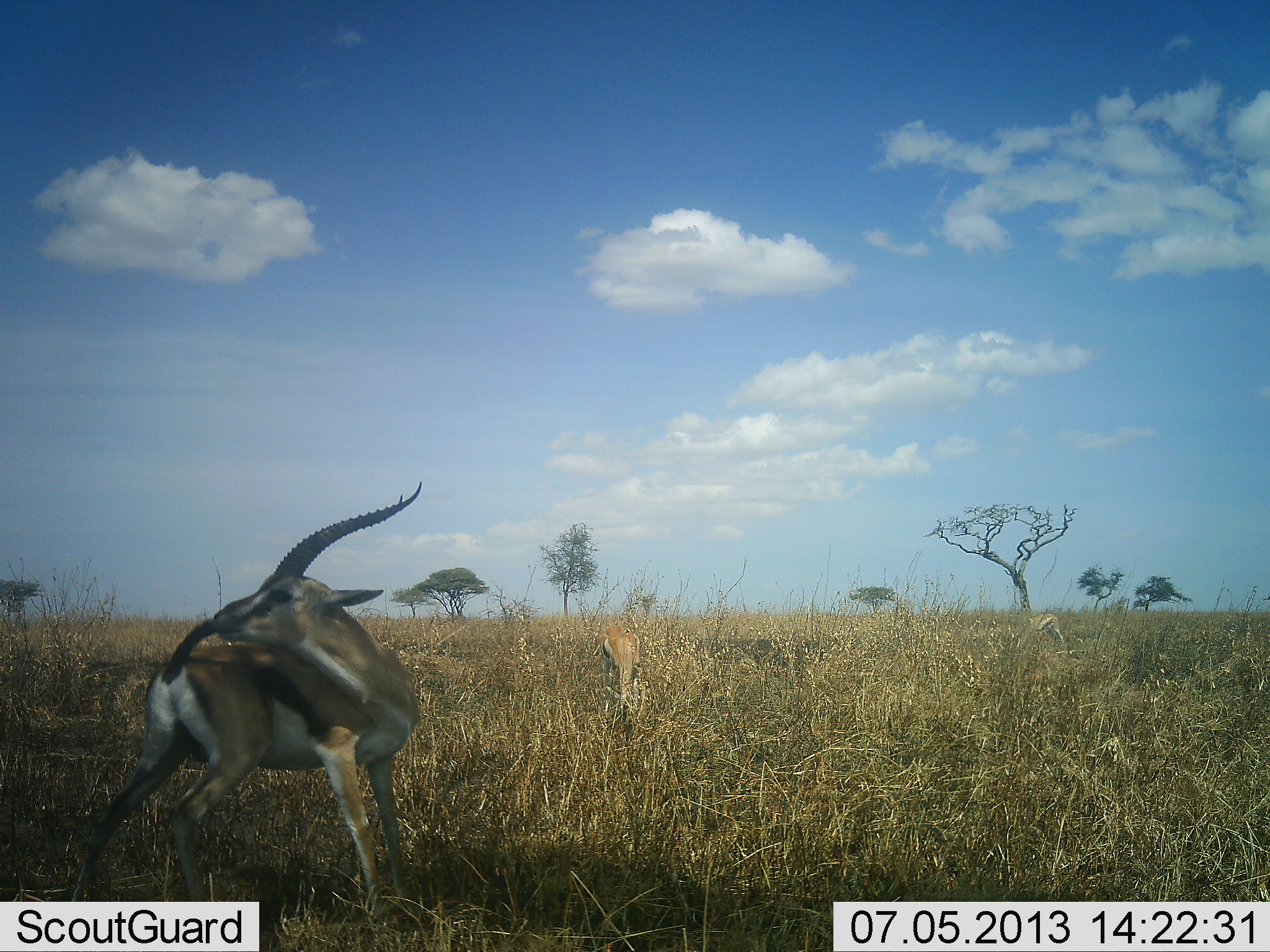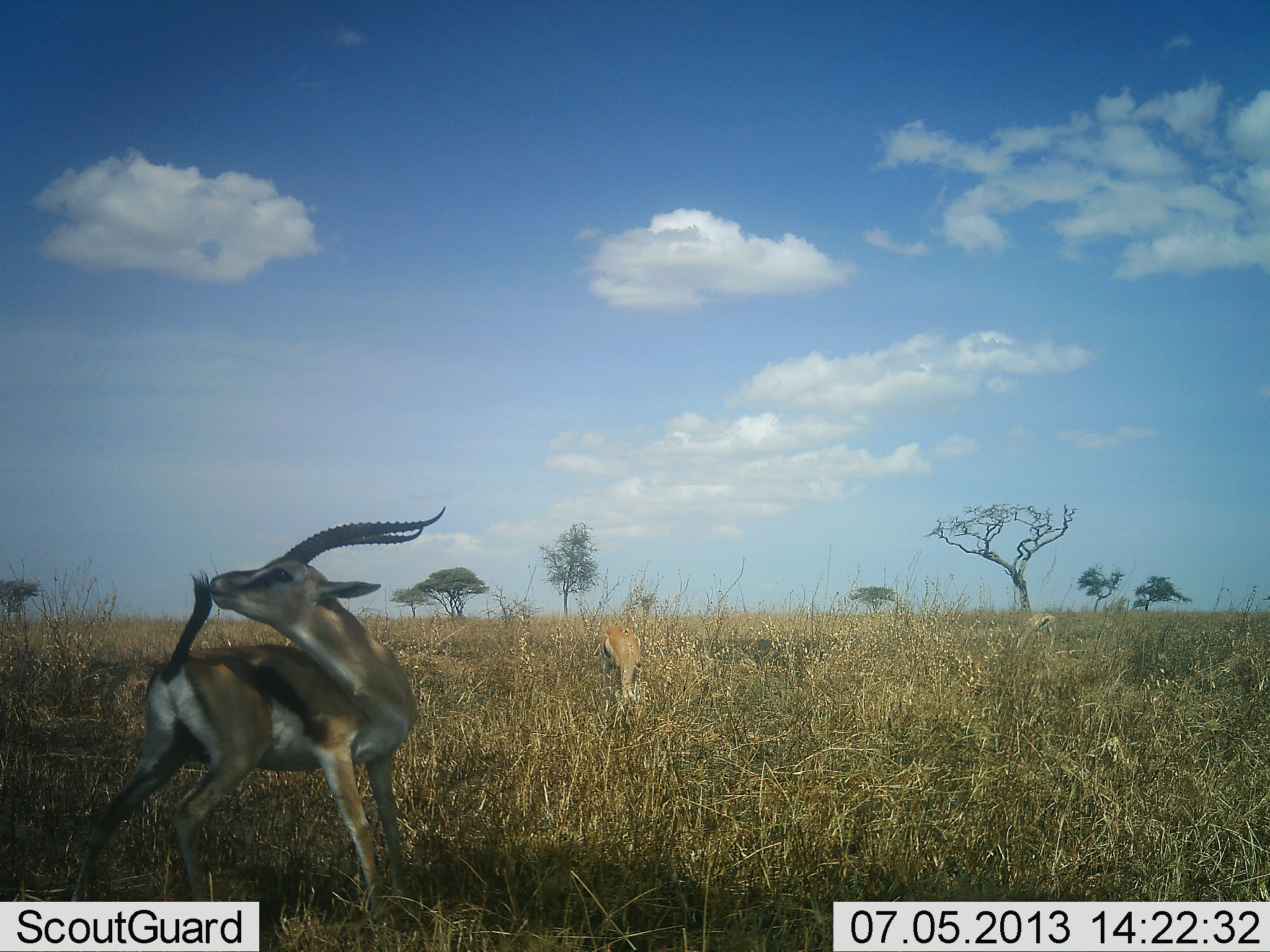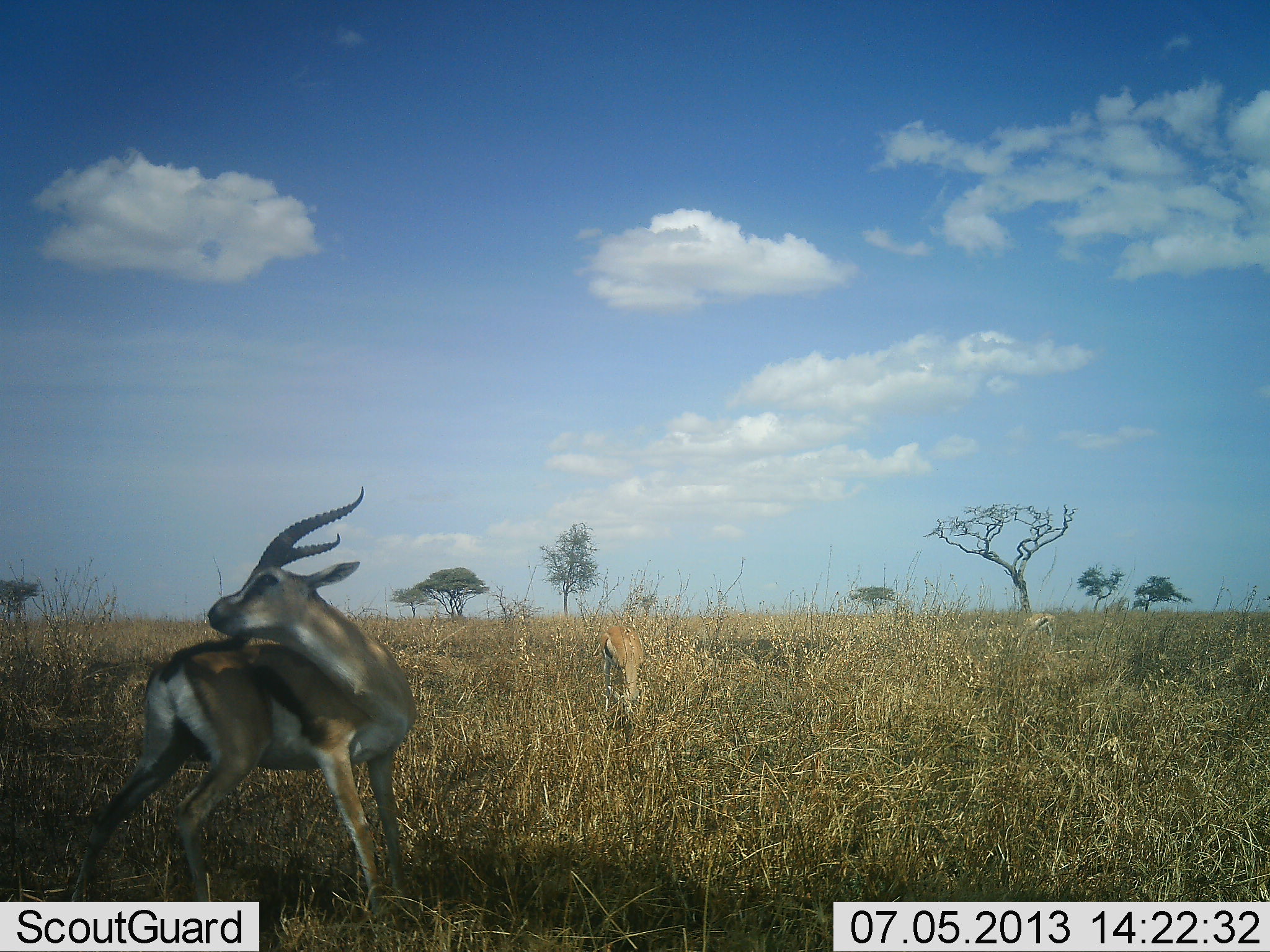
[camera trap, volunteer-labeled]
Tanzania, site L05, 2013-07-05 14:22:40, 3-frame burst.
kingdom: Animalia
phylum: Chordata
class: Mammalia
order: Artiodactyla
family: Bovidae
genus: Eudorcas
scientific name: Eudorcas thomsonii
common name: thomson's gazelle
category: gazellethomsons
Gazellethomsons (thomson's gazelle) (Eudorcas thomsonii), count 3. Behavior (volunteer vote fractions): standing 75%, resting 10%, moving 5%, interacting 15%. Young present (vote fraction): 0%. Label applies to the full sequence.